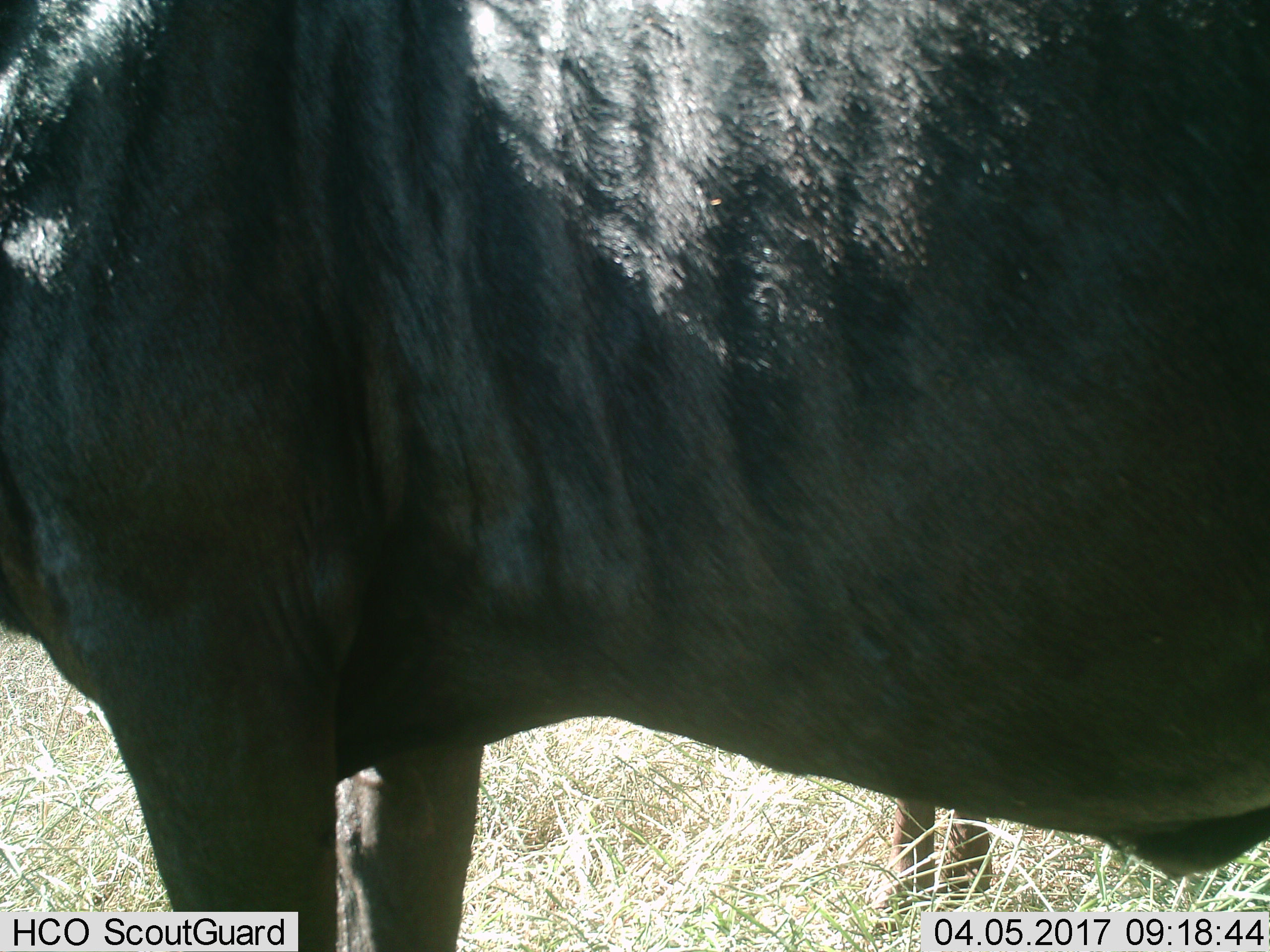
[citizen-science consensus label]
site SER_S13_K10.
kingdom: Animalia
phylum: Chordata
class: Mammalia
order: Artiodactyla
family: Bovidae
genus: Connochaetes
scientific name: Connochaetes taurinus taurinus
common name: blue wildebeest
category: wildebeestblue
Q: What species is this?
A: Wildebeestblue (blue wildebeest) (Connochaetes taurinus taurinus).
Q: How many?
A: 1.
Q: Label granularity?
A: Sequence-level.